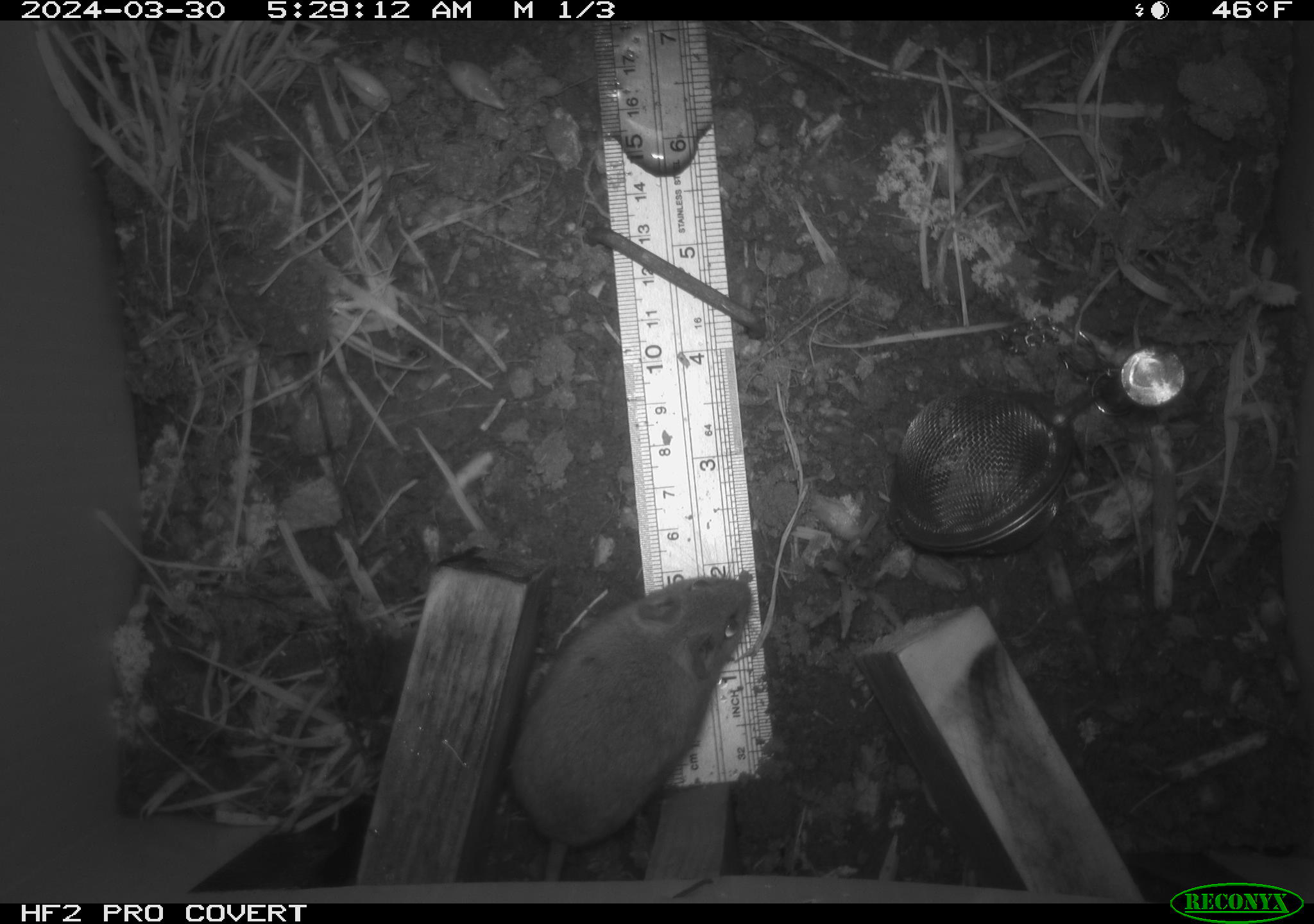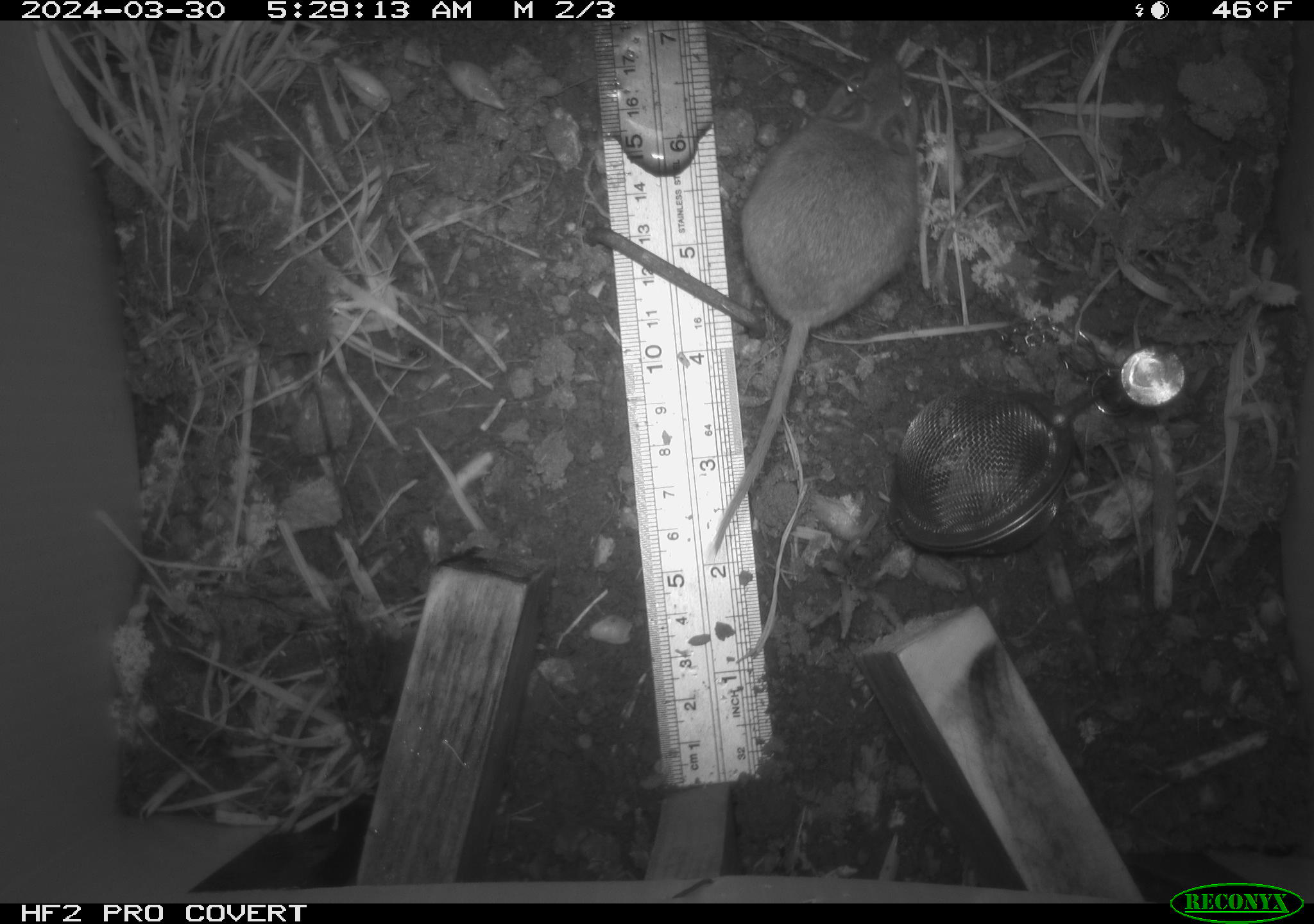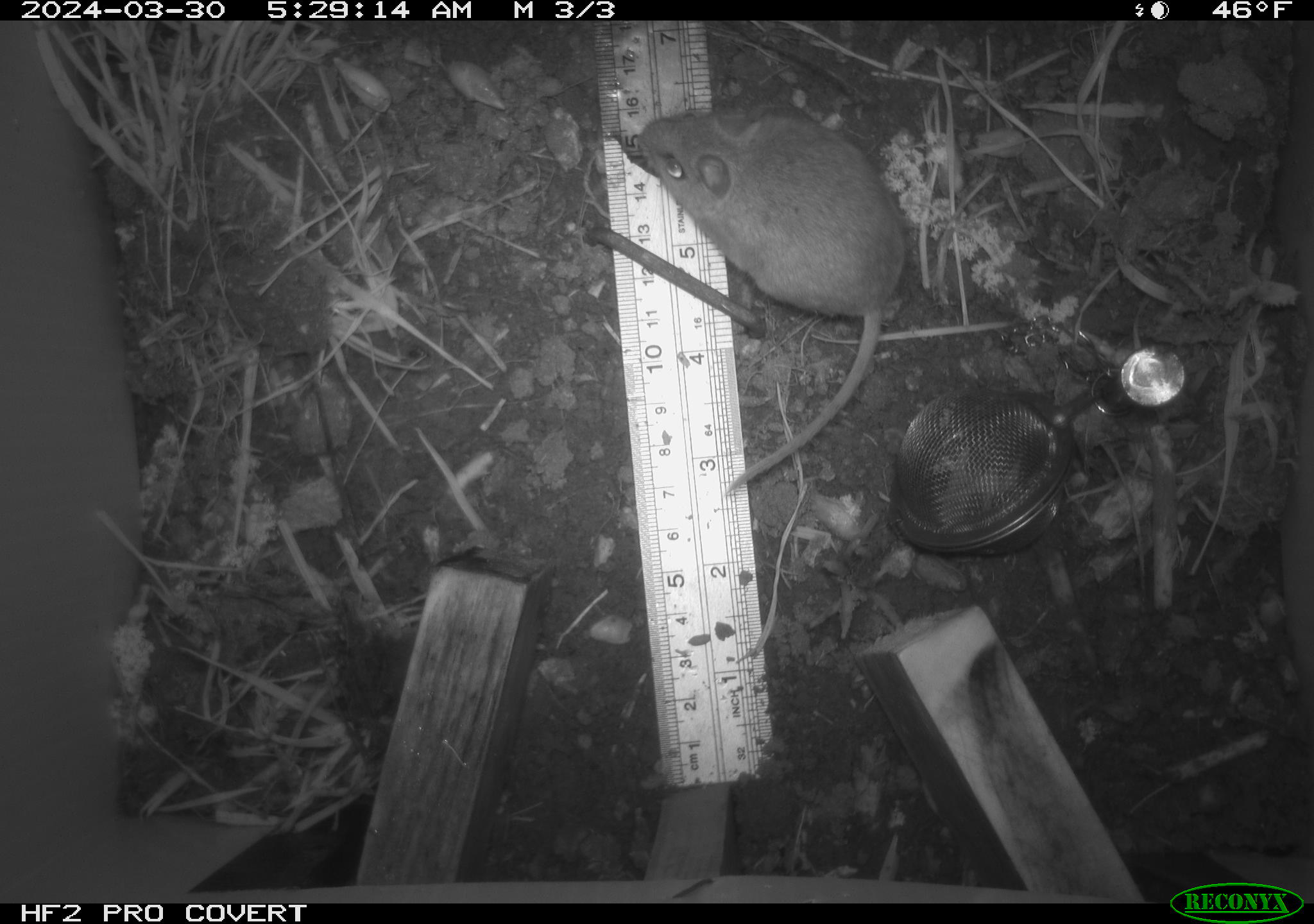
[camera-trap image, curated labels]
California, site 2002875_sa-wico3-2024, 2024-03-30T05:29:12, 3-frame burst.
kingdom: Animalia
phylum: Chordata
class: Mammalia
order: Rodentia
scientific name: Rodentia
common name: mouse species